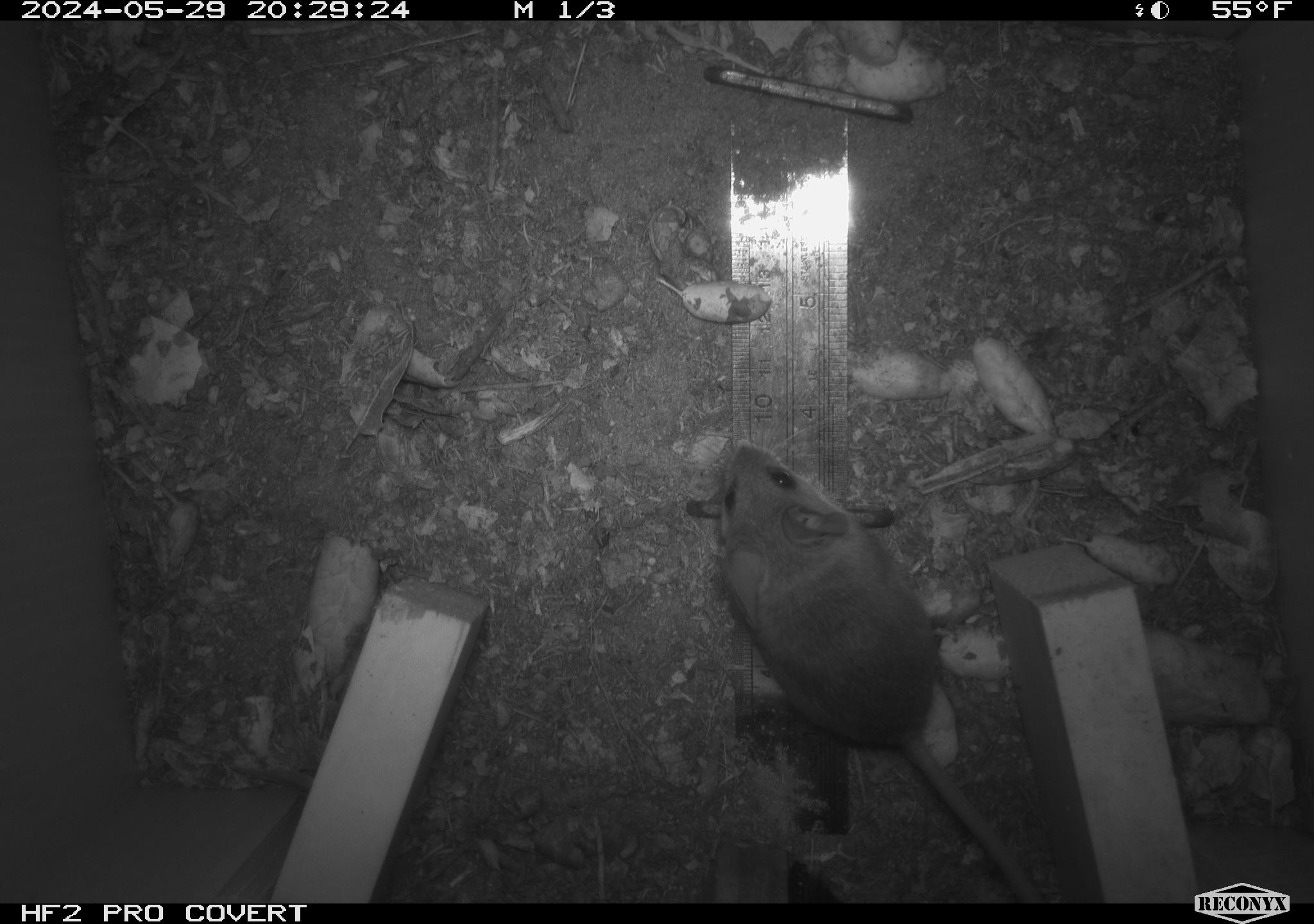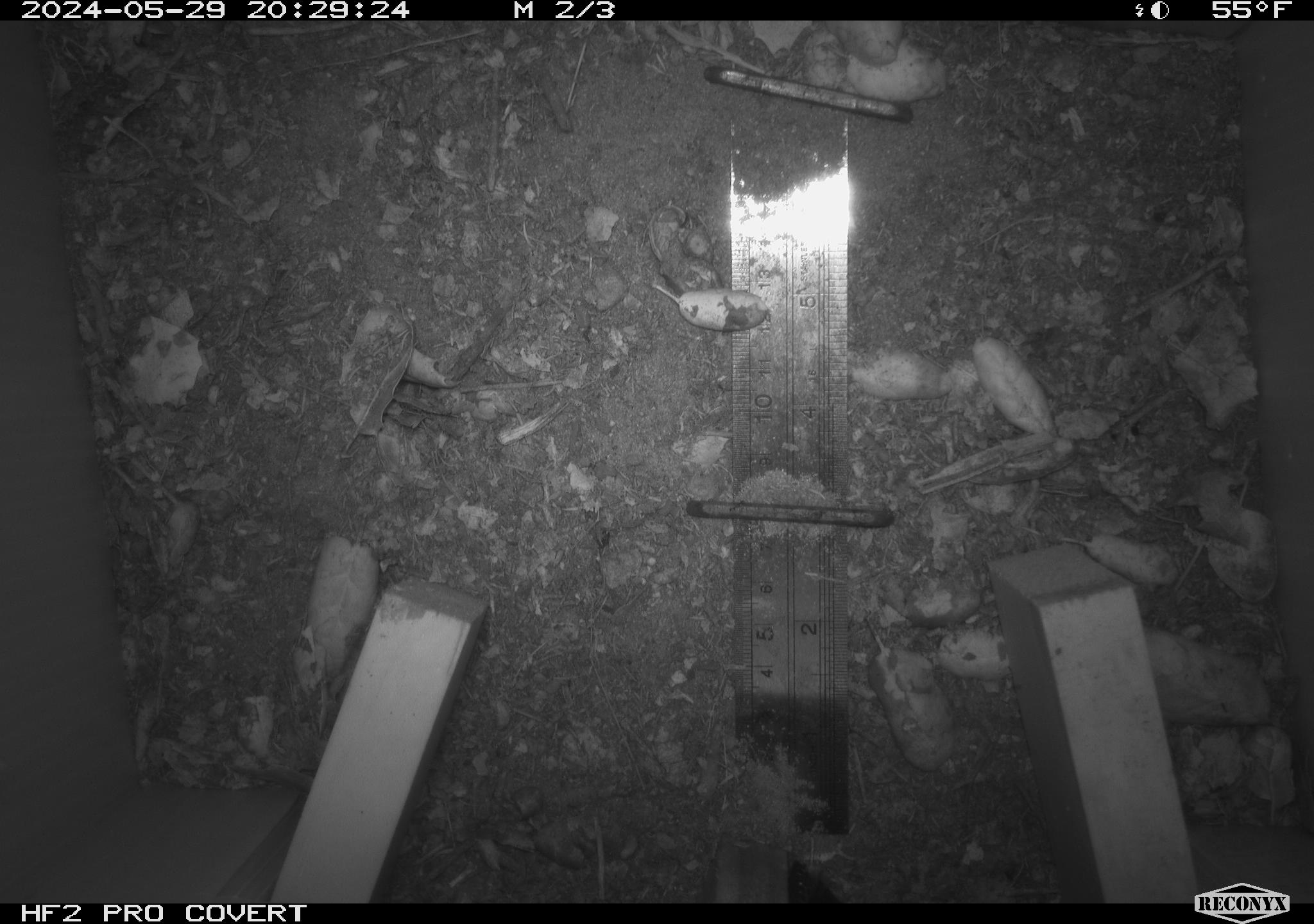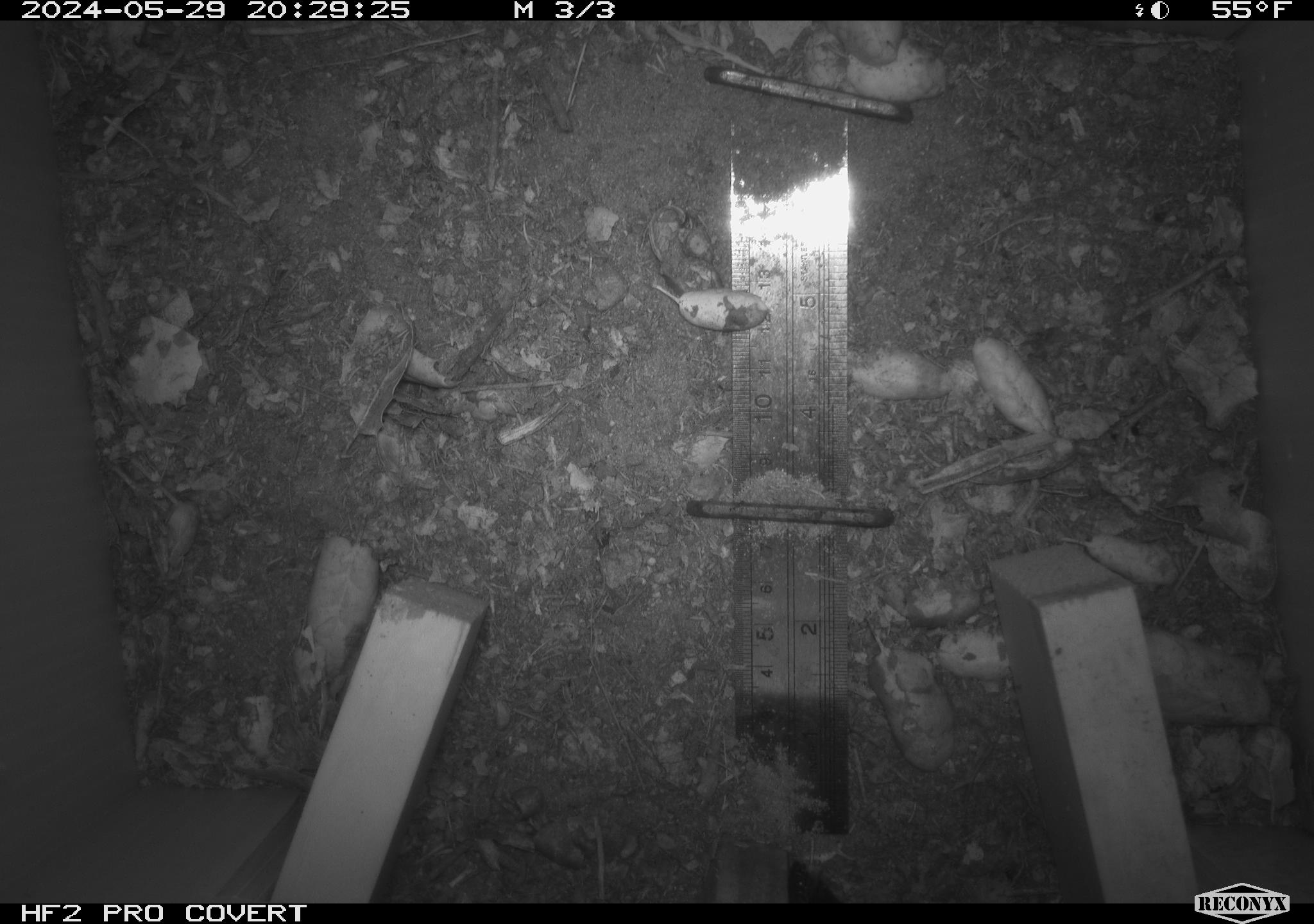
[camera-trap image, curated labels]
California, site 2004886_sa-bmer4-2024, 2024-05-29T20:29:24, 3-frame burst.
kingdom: Animalia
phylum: Chordata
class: Mammalia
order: Rodentia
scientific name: Rodentia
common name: mouse species